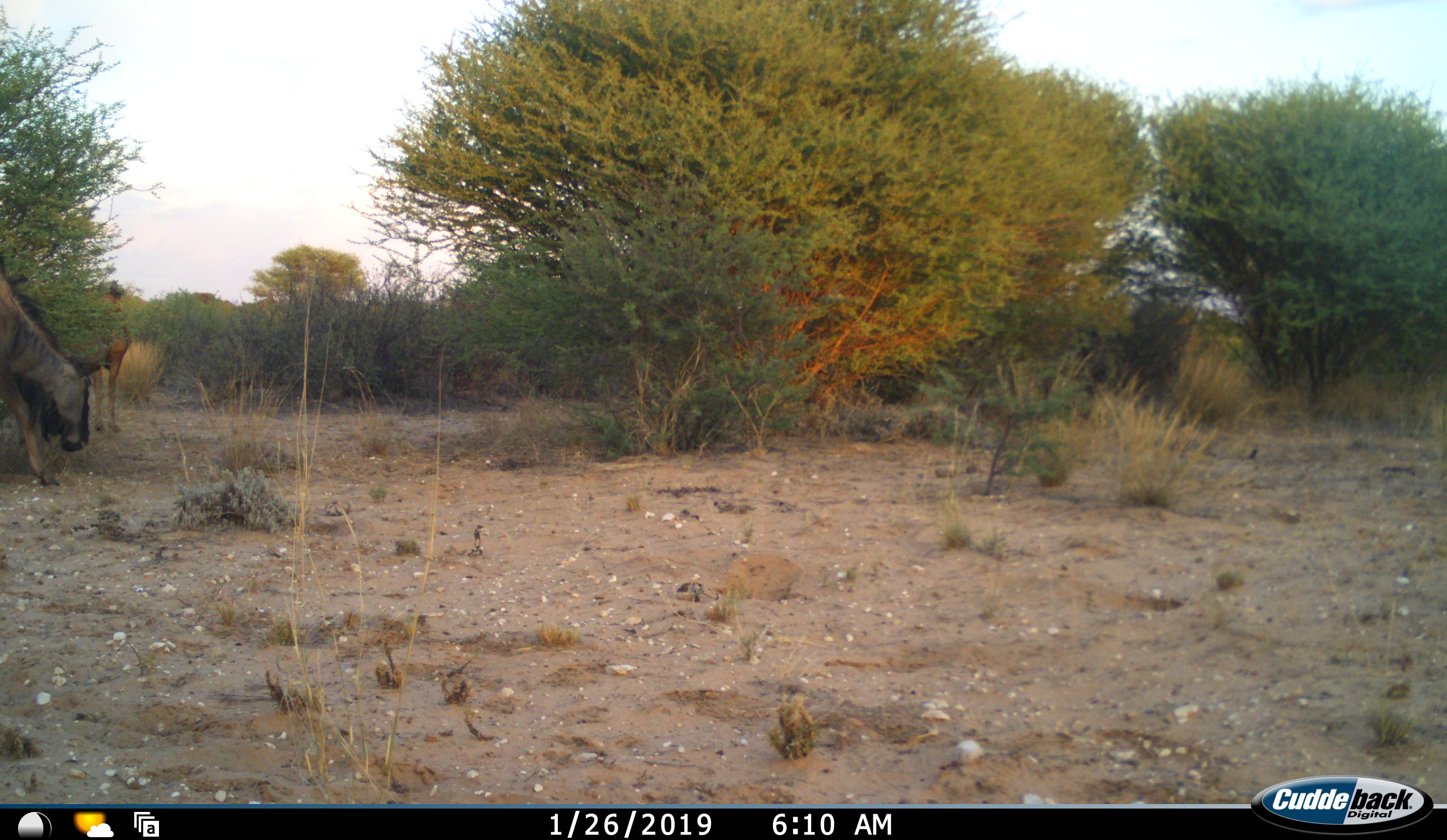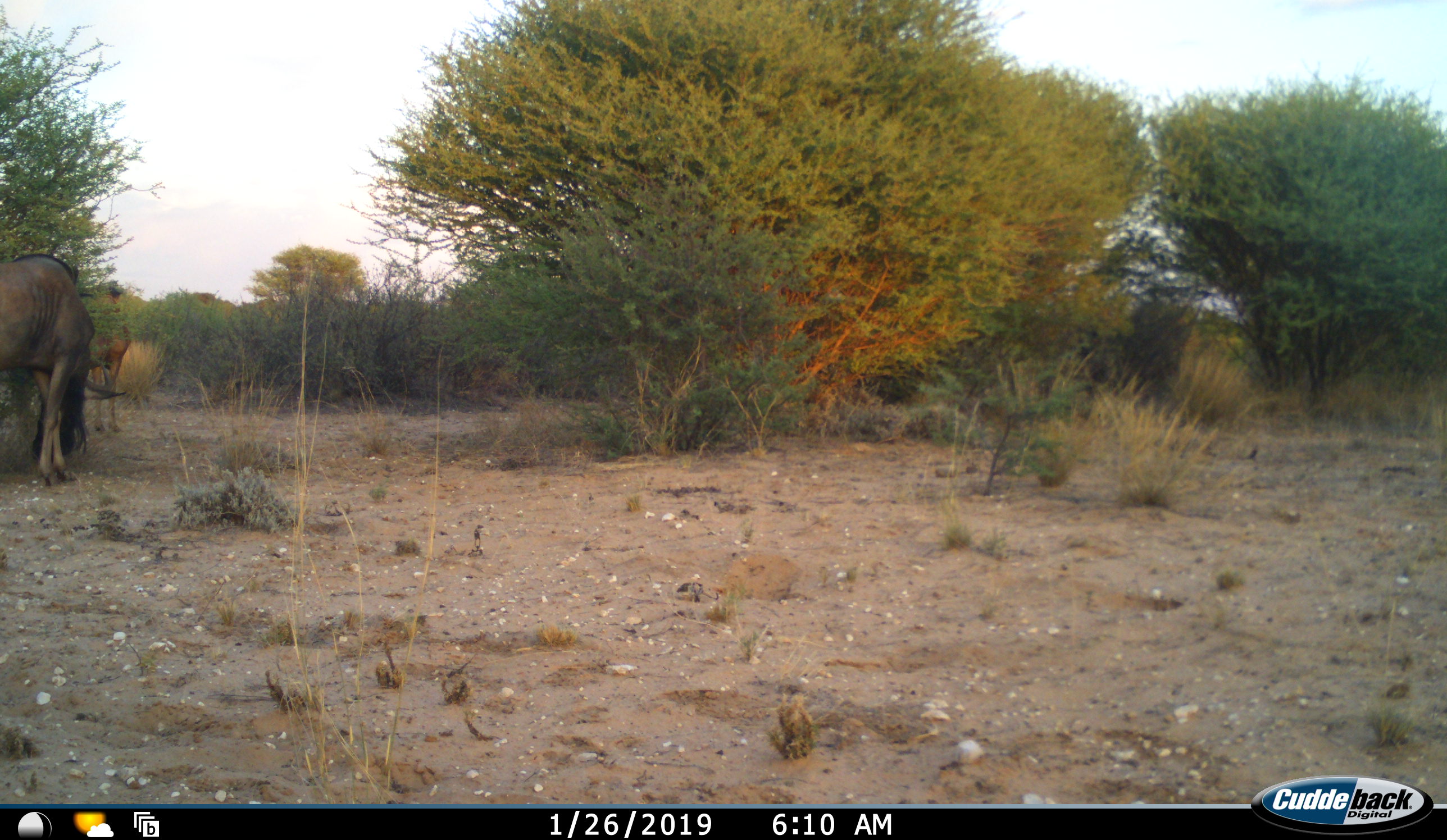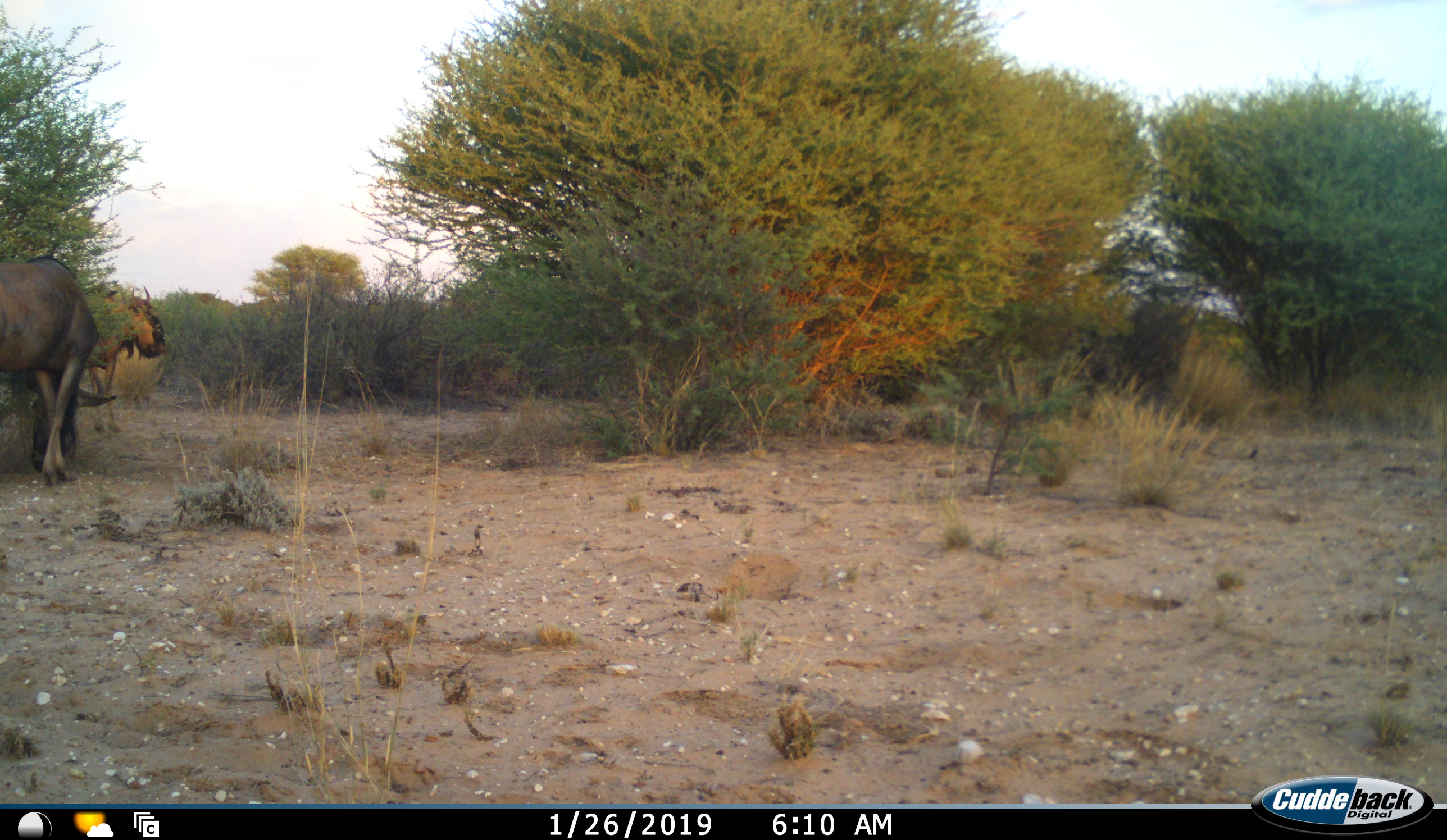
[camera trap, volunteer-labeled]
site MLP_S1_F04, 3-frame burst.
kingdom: Animalia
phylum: Chordata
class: Mammalia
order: Artiodactyla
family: Bovidae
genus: Connochaetes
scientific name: Connochaetes taurinus taurinus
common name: blue wildebeest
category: wildebeestblue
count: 2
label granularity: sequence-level